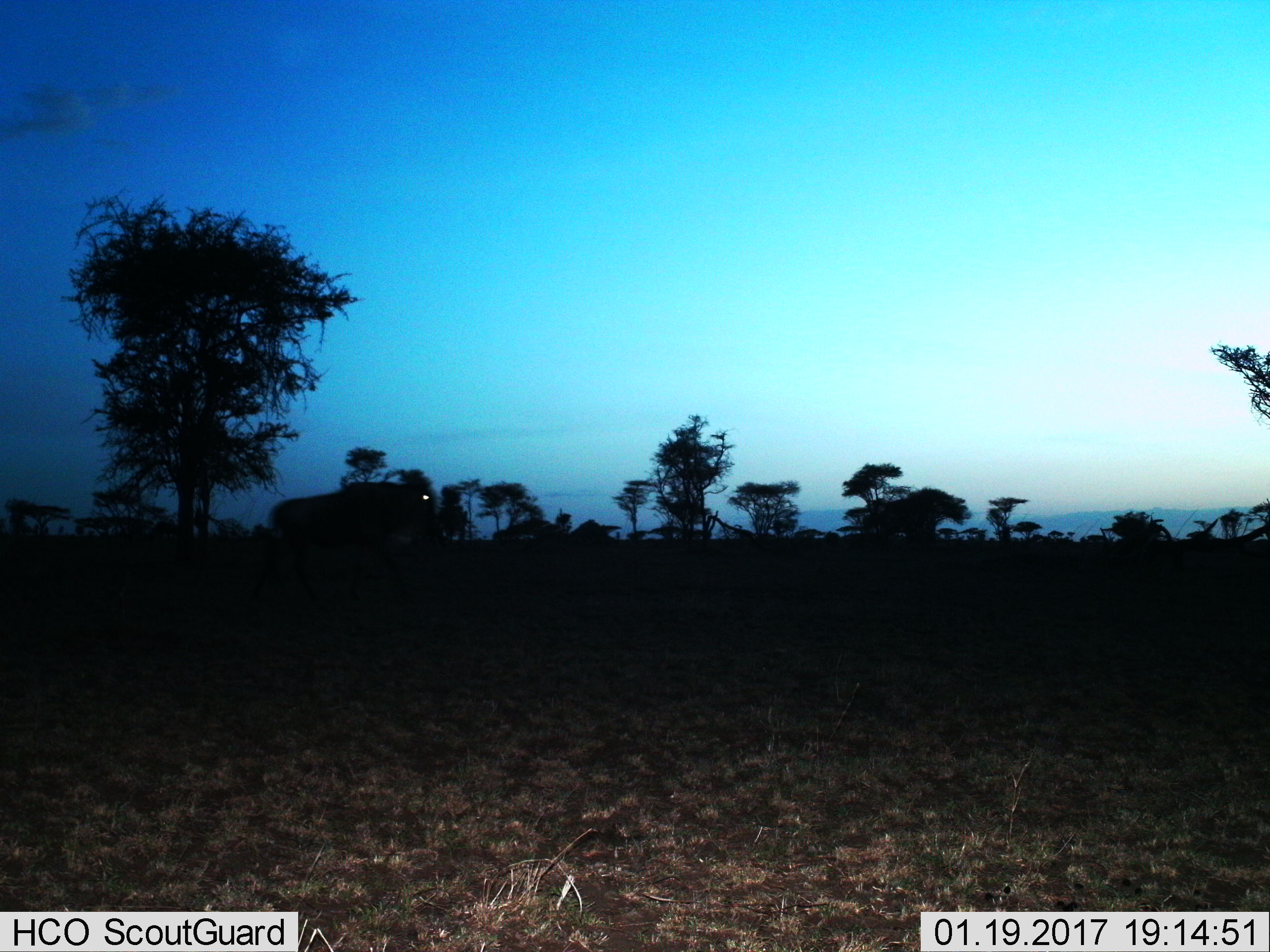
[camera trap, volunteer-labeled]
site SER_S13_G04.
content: unidentified animal